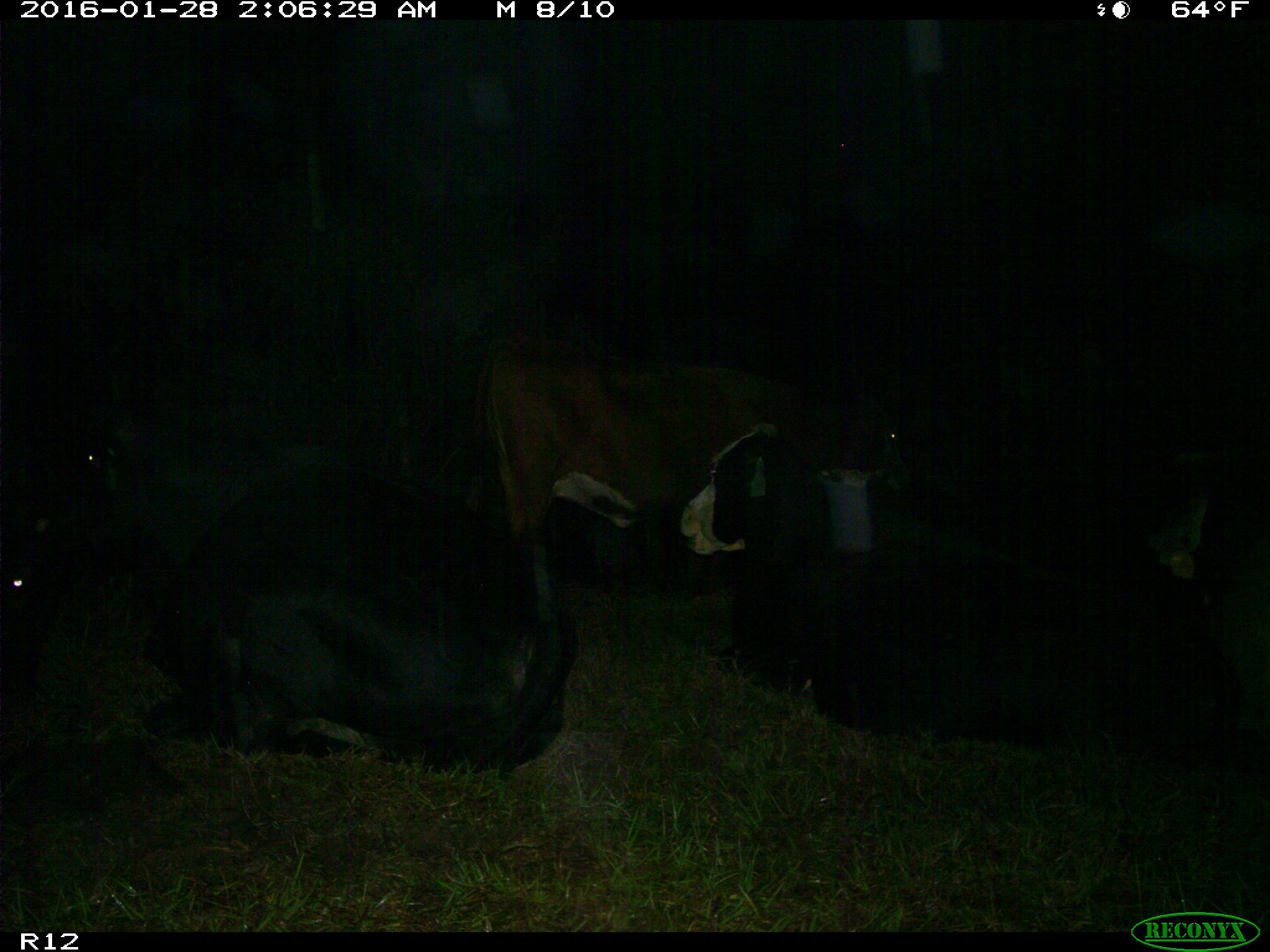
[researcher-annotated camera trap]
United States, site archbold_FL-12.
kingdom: Animalia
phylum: Chordata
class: Mammalia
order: Artiodactyla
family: Bovidae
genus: Bos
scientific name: Bos taurus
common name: domestic cow